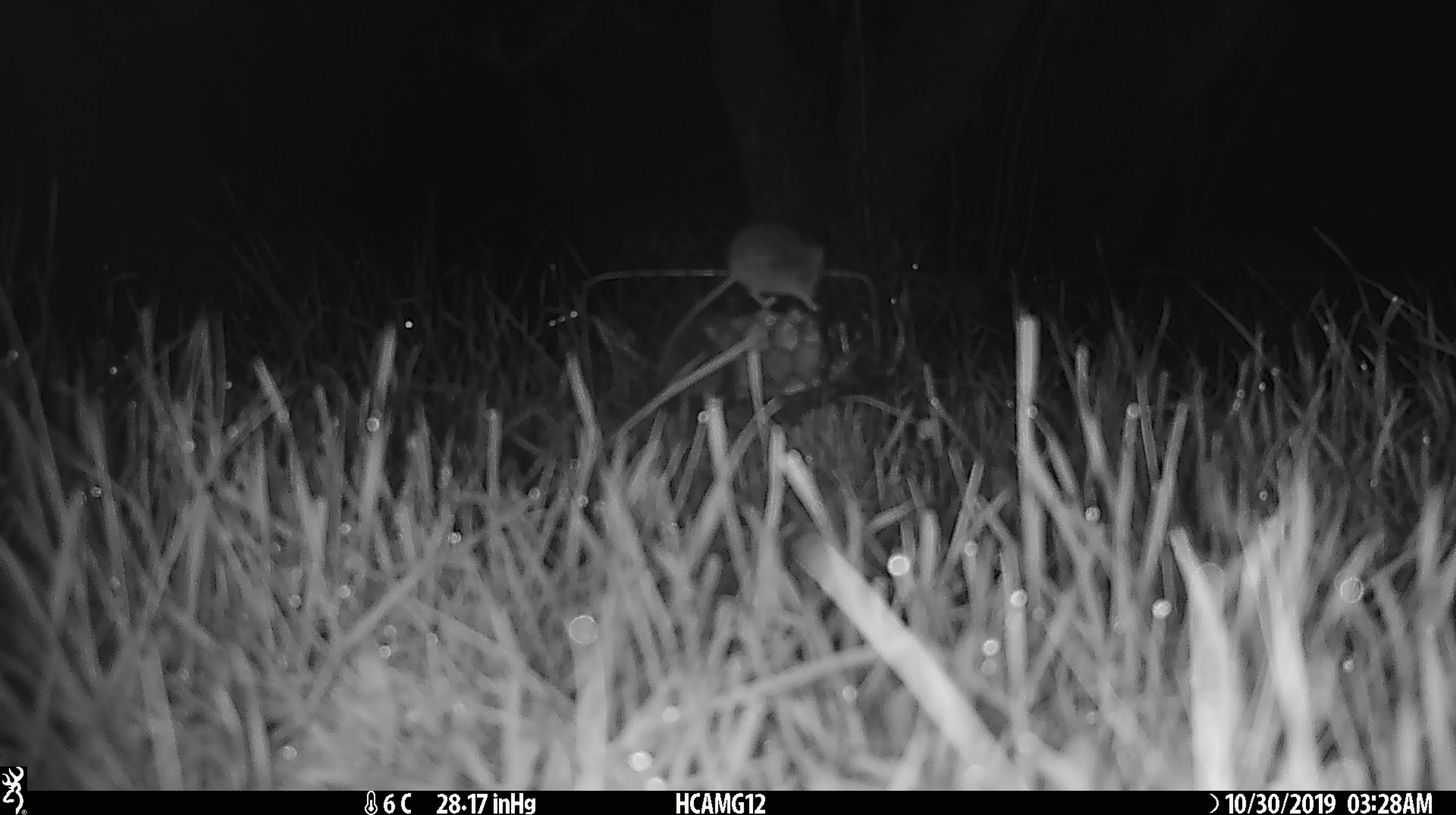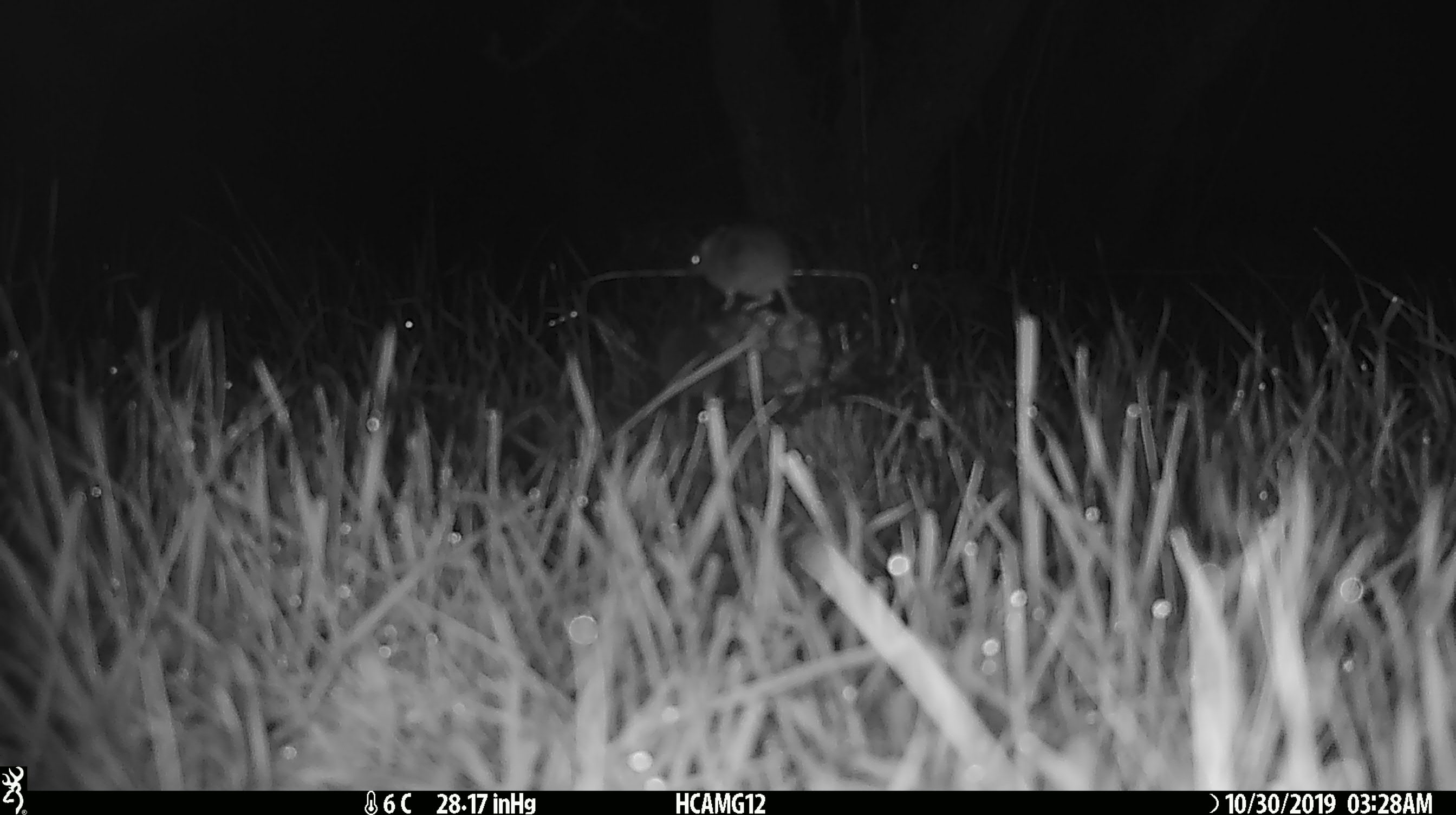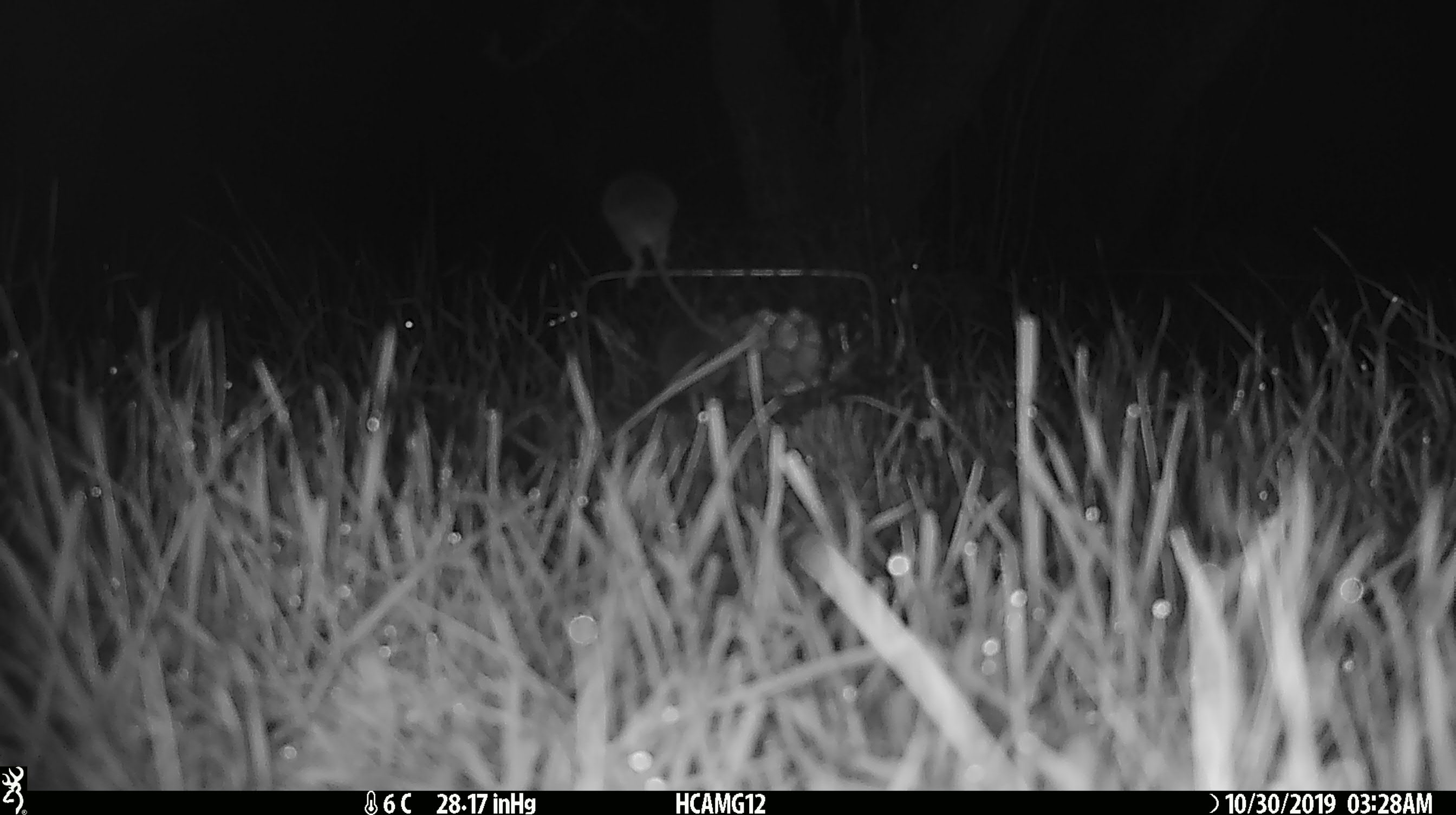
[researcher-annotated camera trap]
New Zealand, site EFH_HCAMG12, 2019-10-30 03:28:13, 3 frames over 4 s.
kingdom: Animalia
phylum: Chordata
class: Mammalia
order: Rodentia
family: Muridae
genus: Mus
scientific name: Mus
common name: mouse